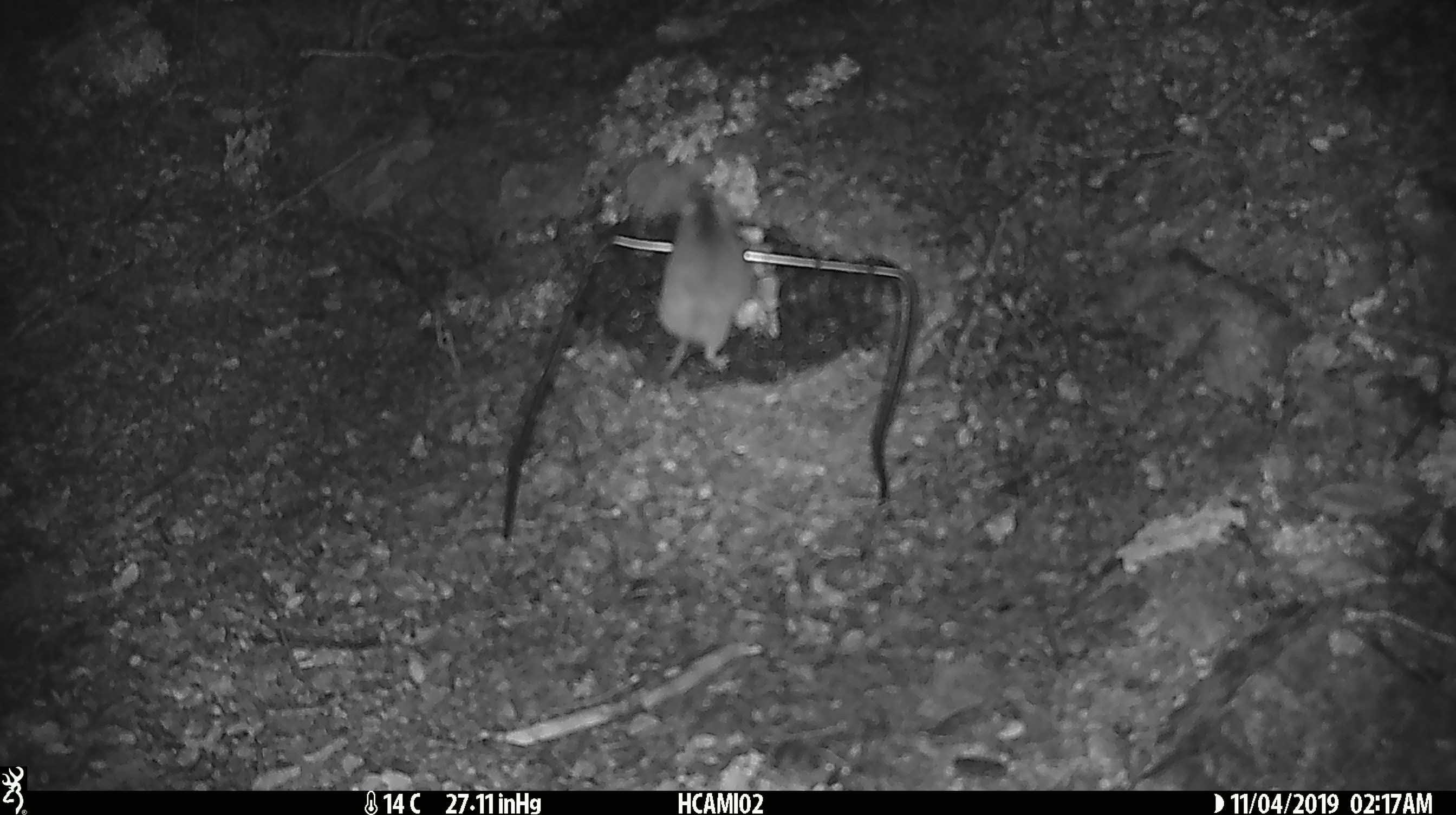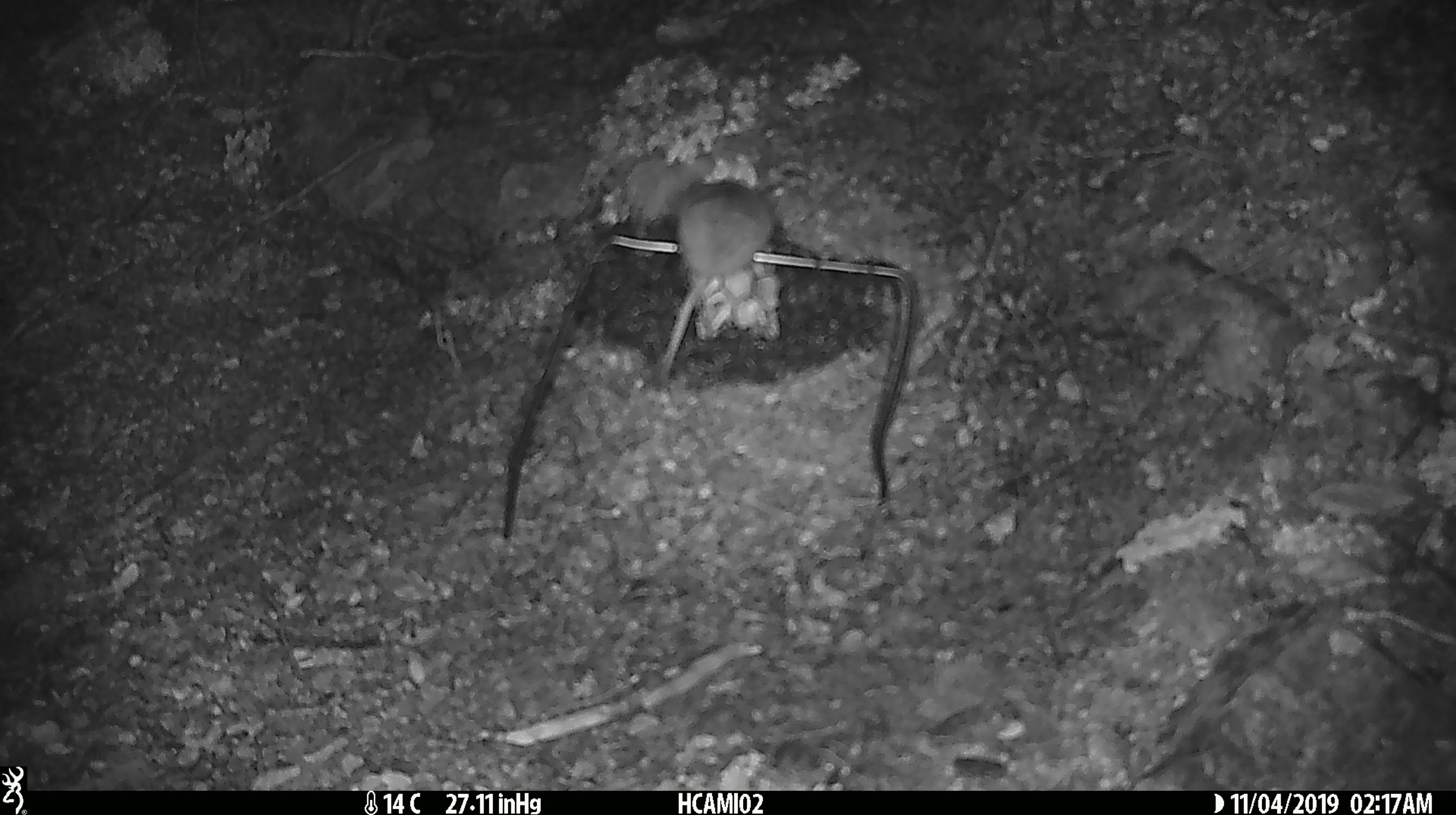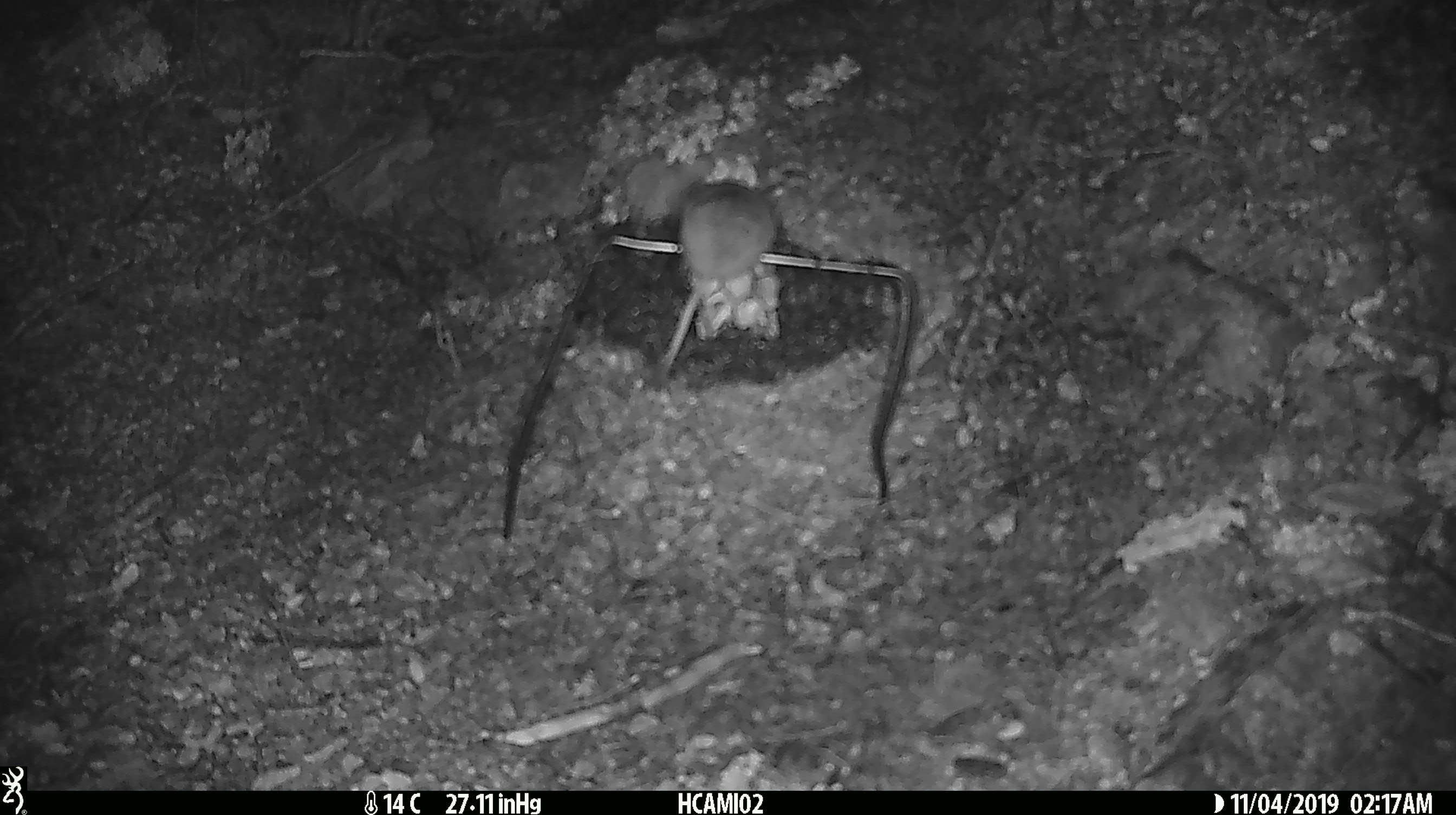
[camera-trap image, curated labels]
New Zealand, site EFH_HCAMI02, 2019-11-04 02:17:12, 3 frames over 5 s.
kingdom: Animalia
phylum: Chordata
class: Mammalia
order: Rodentia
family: Muridae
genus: Mus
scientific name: Mus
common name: mouse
Mouse (Mus).